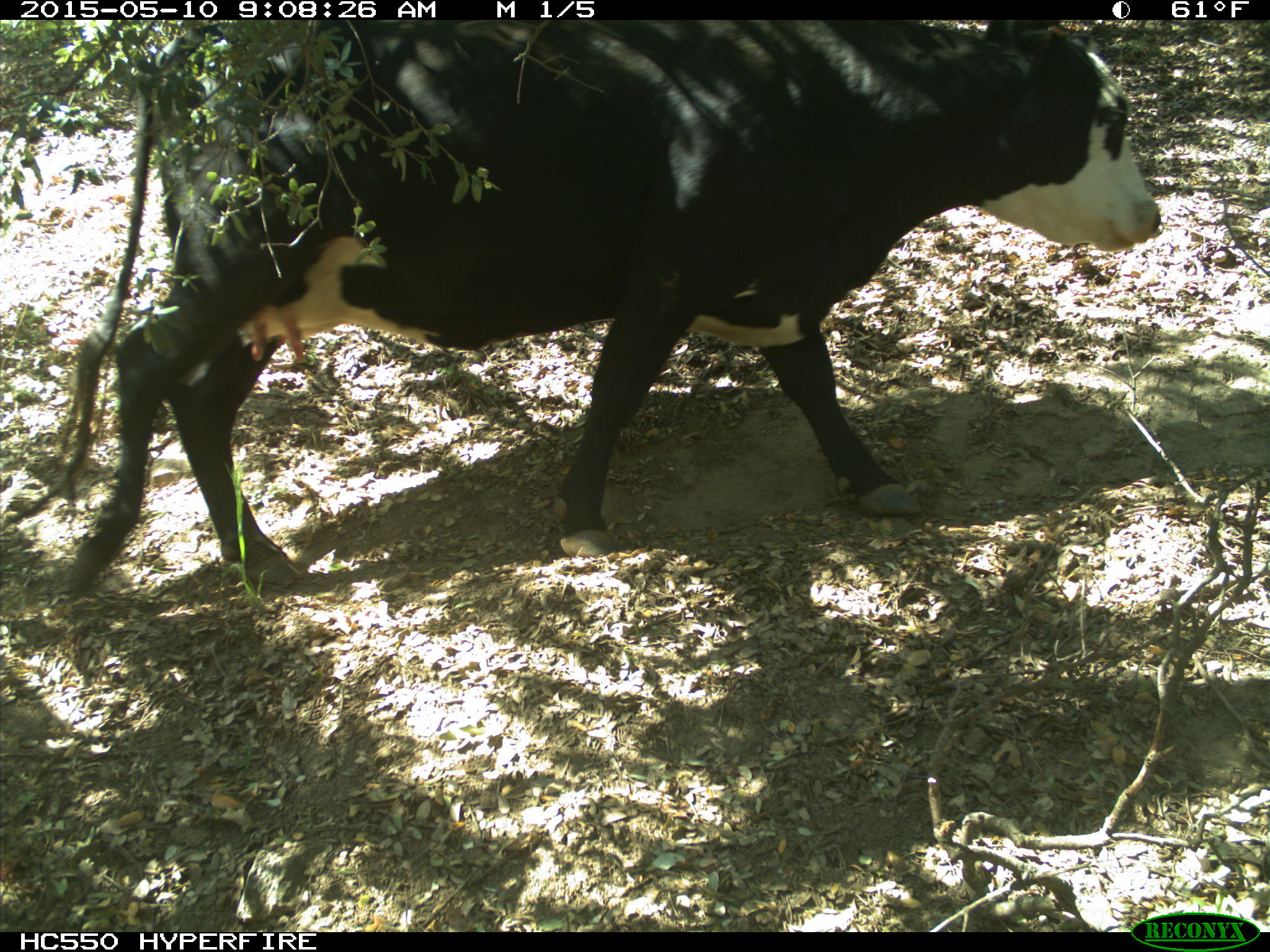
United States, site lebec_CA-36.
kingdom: Animalia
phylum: Chordata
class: Mammalia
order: Artiodactyla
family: Bovidae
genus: Bos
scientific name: Bos taurus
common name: domestic cow